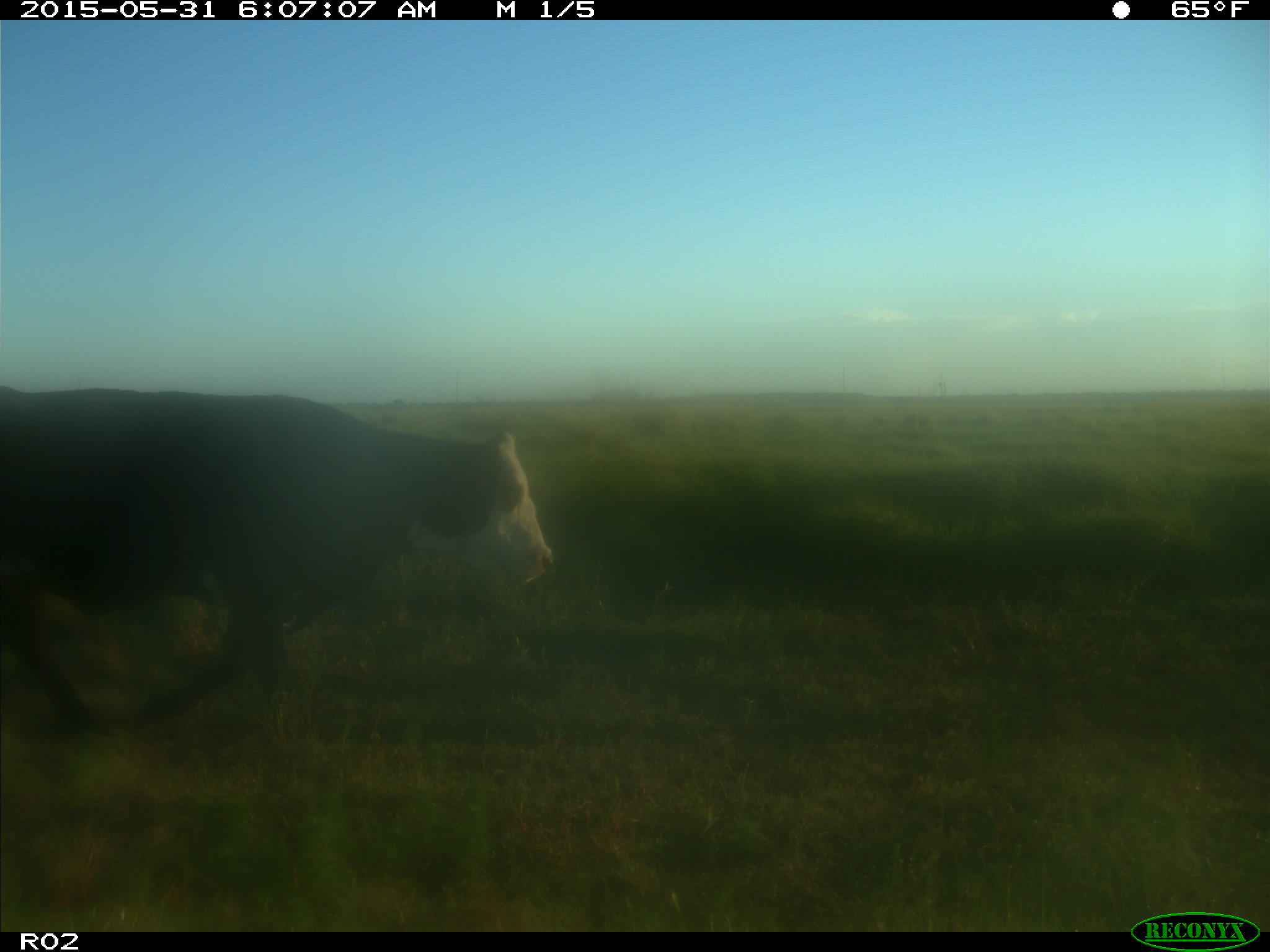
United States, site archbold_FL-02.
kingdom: Animalia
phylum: Chordata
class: Mammalia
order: Artiodactyla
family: Bovidae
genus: Bos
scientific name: Bos taurus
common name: domestic cow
Bos taurus (domestic cow).